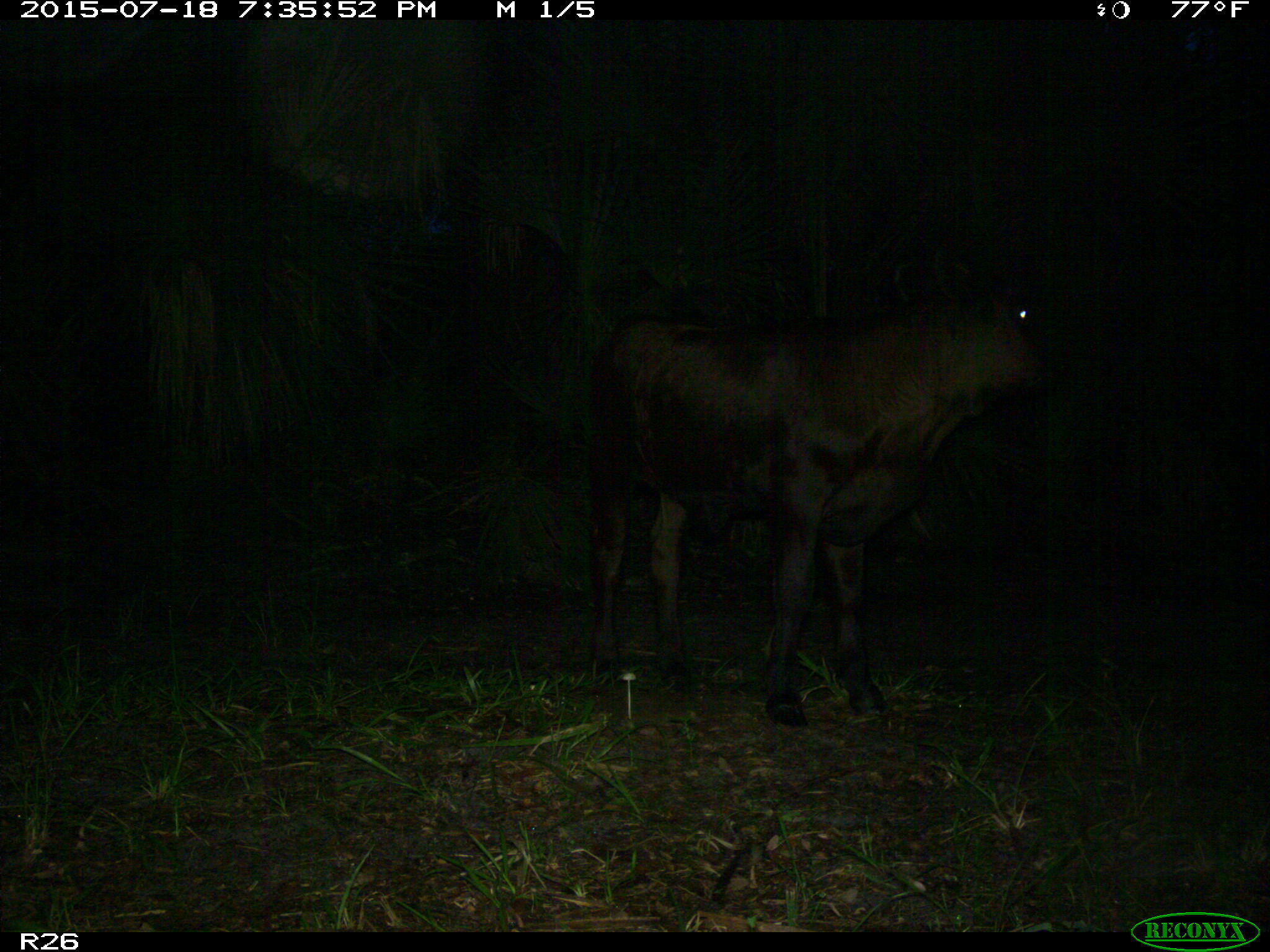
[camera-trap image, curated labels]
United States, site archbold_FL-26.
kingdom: Animalia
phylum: Chordata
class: Mammalia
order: Artiodactyla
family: Bovidae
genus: Bos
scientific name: Bos taurus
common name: domestic cow